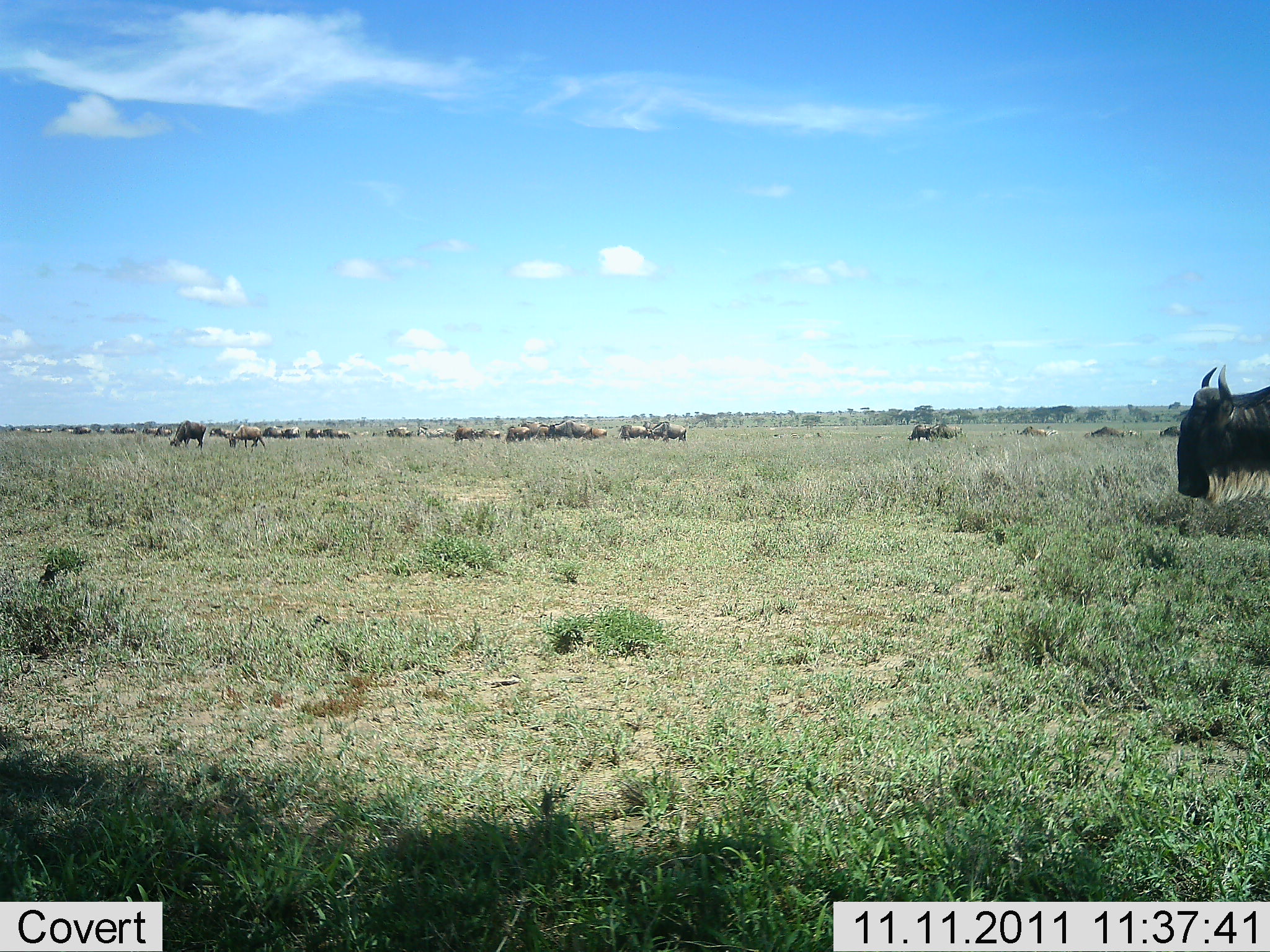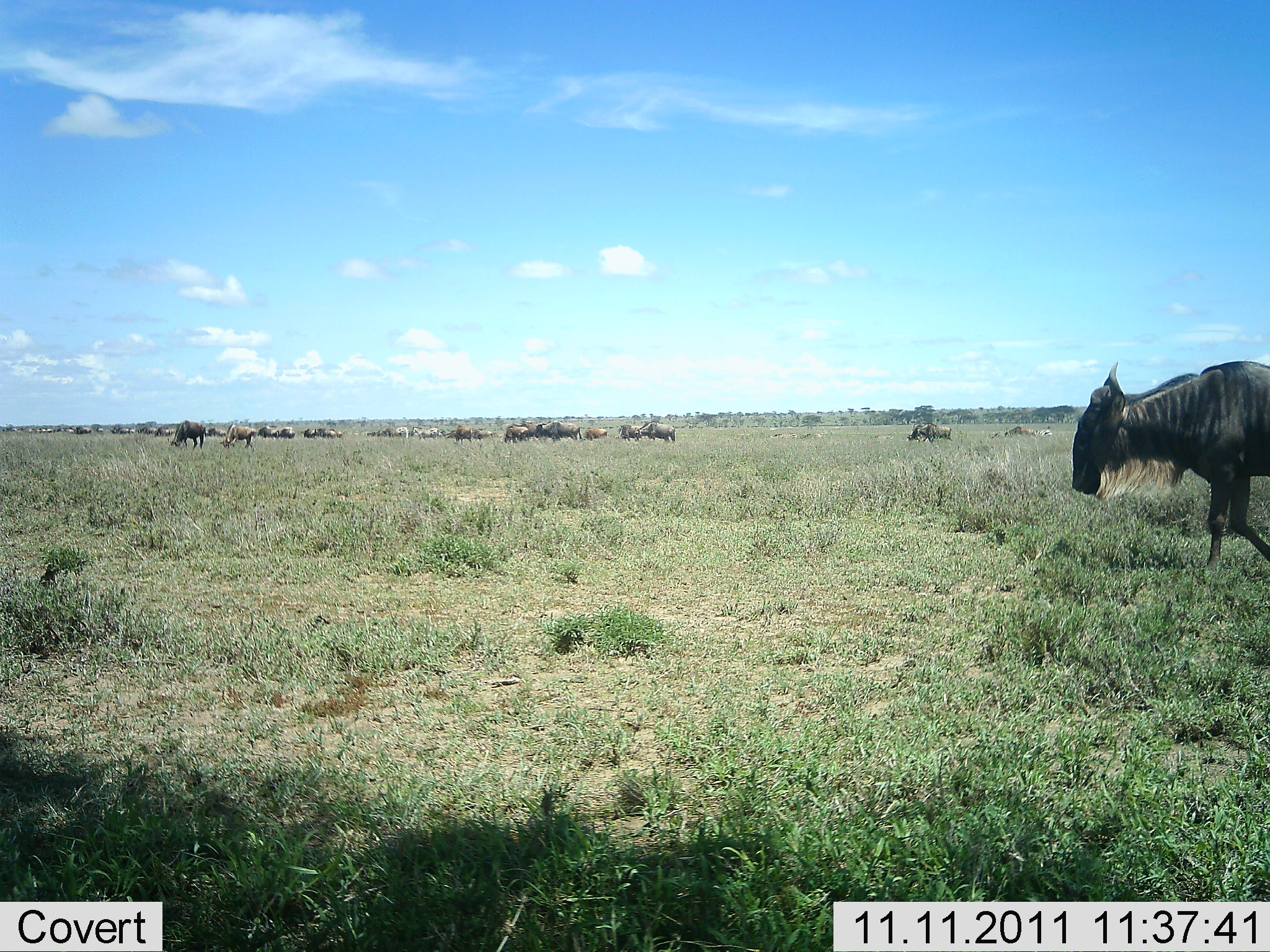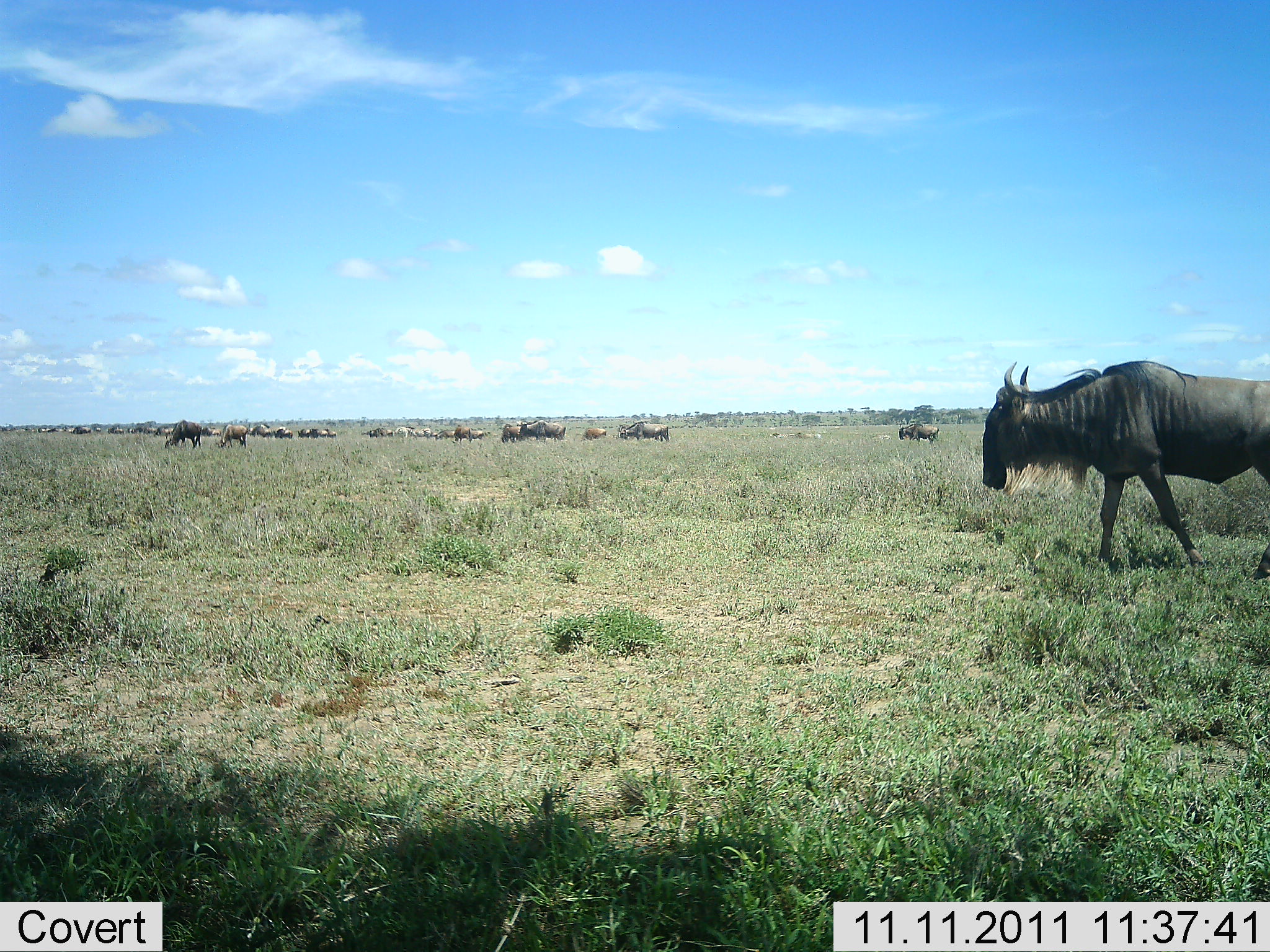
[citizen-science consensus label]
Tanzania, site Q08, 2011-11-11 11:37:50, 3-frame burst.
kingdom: Animalia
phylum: Chordata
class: Mammalia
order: Artiodactyla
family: Bovidae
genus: Connochaetes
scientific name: Connochaetes taurinus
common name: blue wildebeest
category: wildebeest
Wildebeest (blue wildebeest) (Connochaetes taurinus), count 11-50. Behavior (volunteer vote fractions): standing 18%, resting 0%, moving 73%, interacting 9%. Young present (vote fraction): 9%. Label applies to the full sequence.